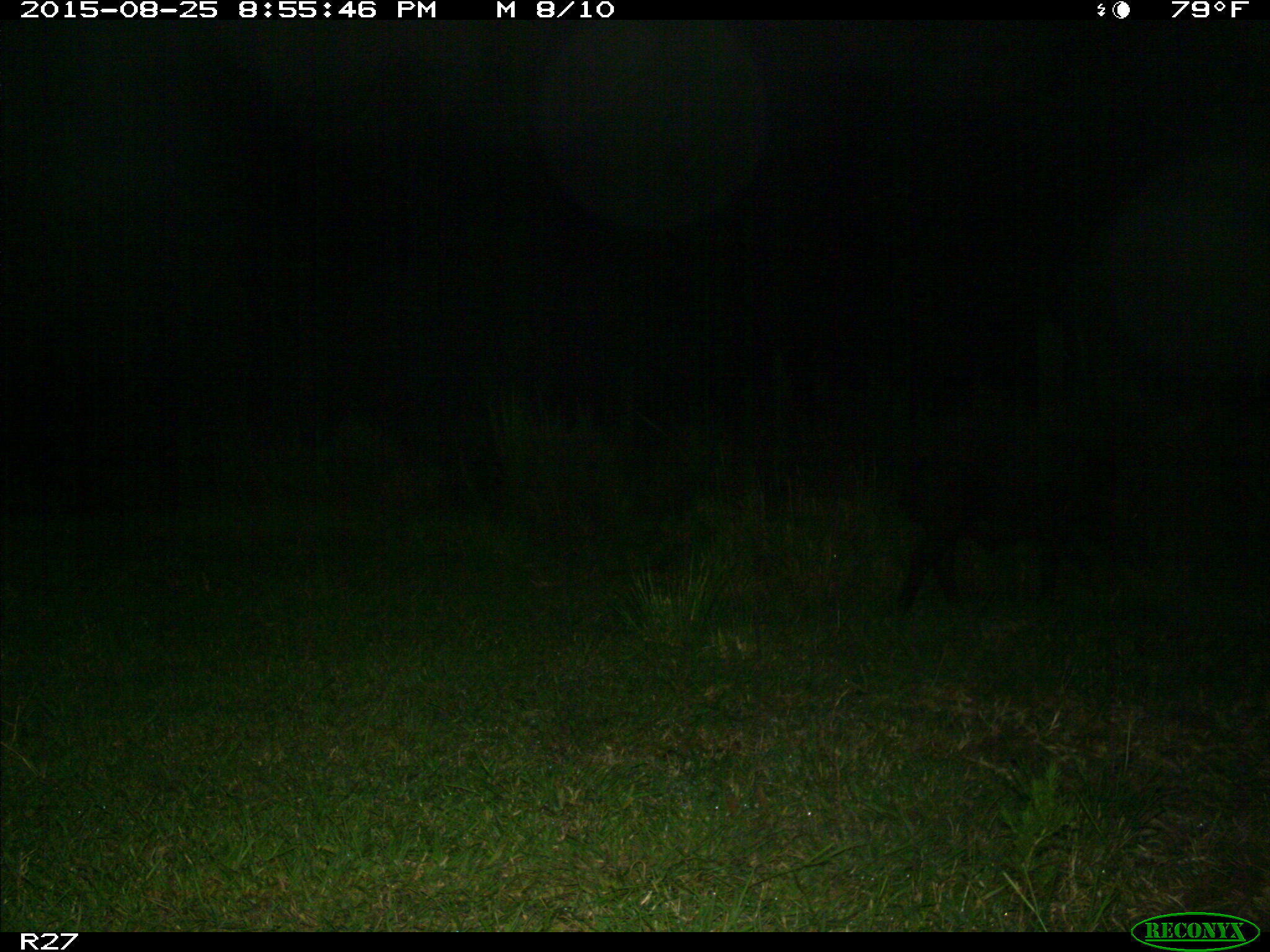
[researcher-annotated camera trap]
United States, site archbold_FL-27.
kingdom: Animalia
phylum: Chordata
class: Mammalia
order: Artiodactyla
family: Suidae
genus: Sus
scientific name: Sus scrofa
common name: wild boar